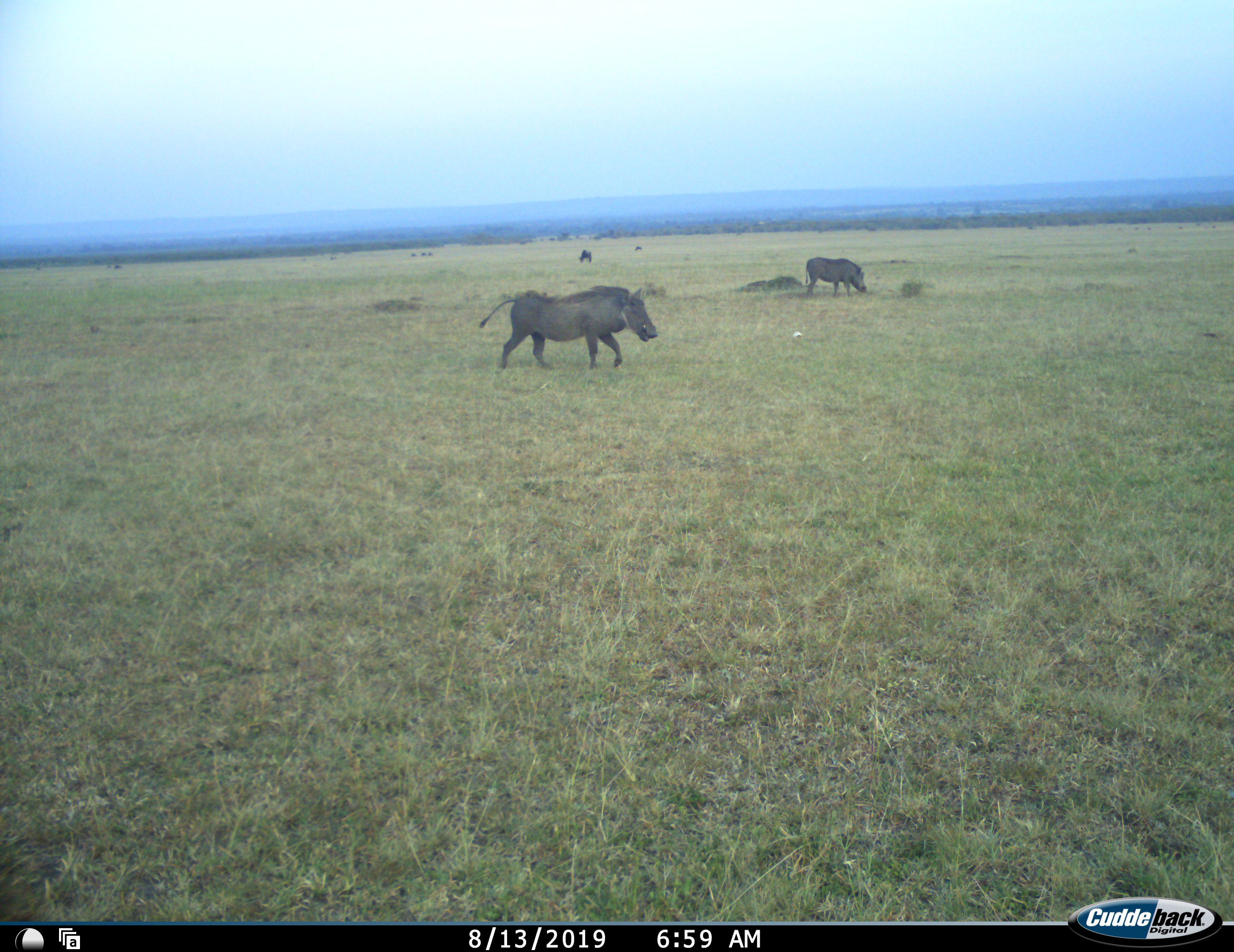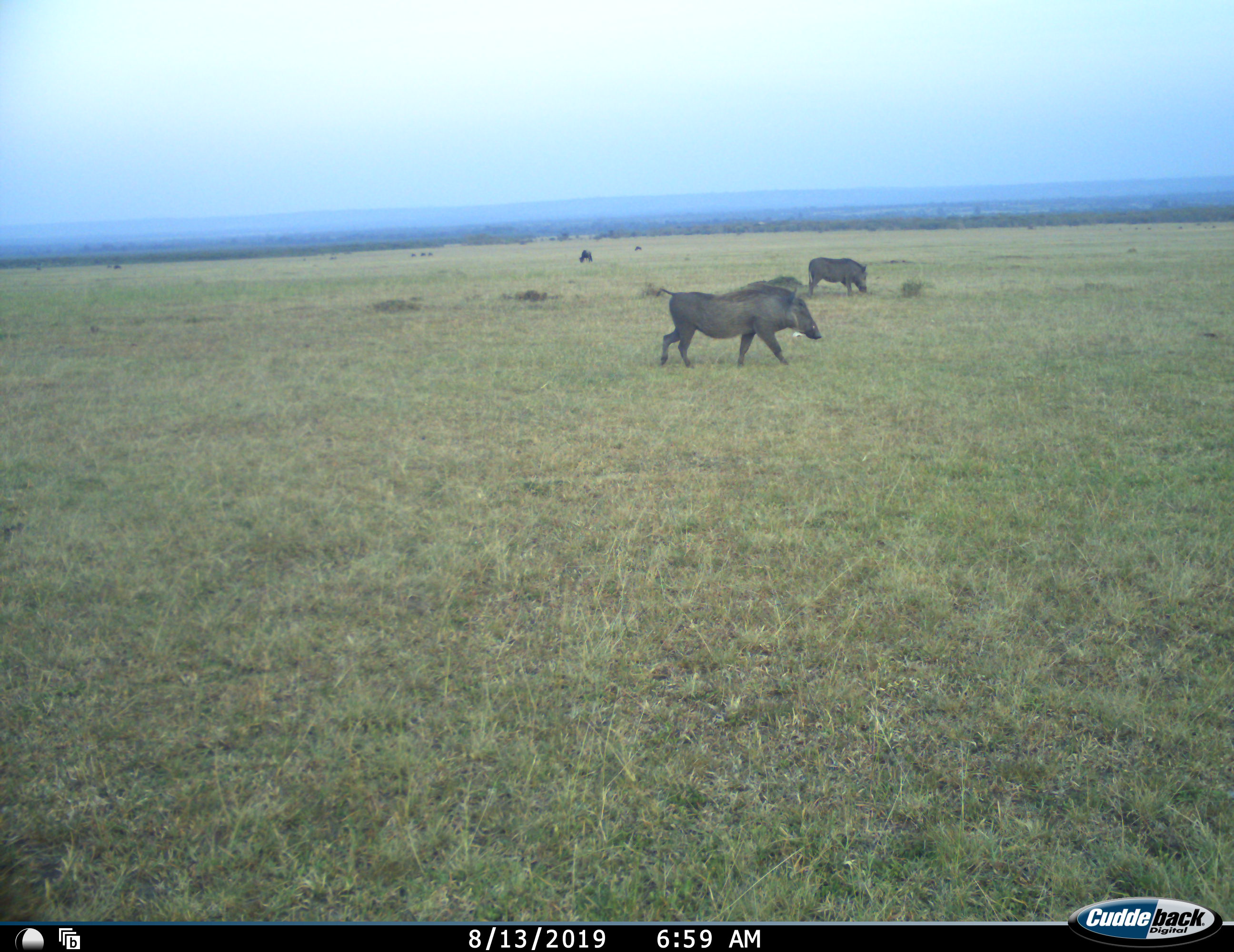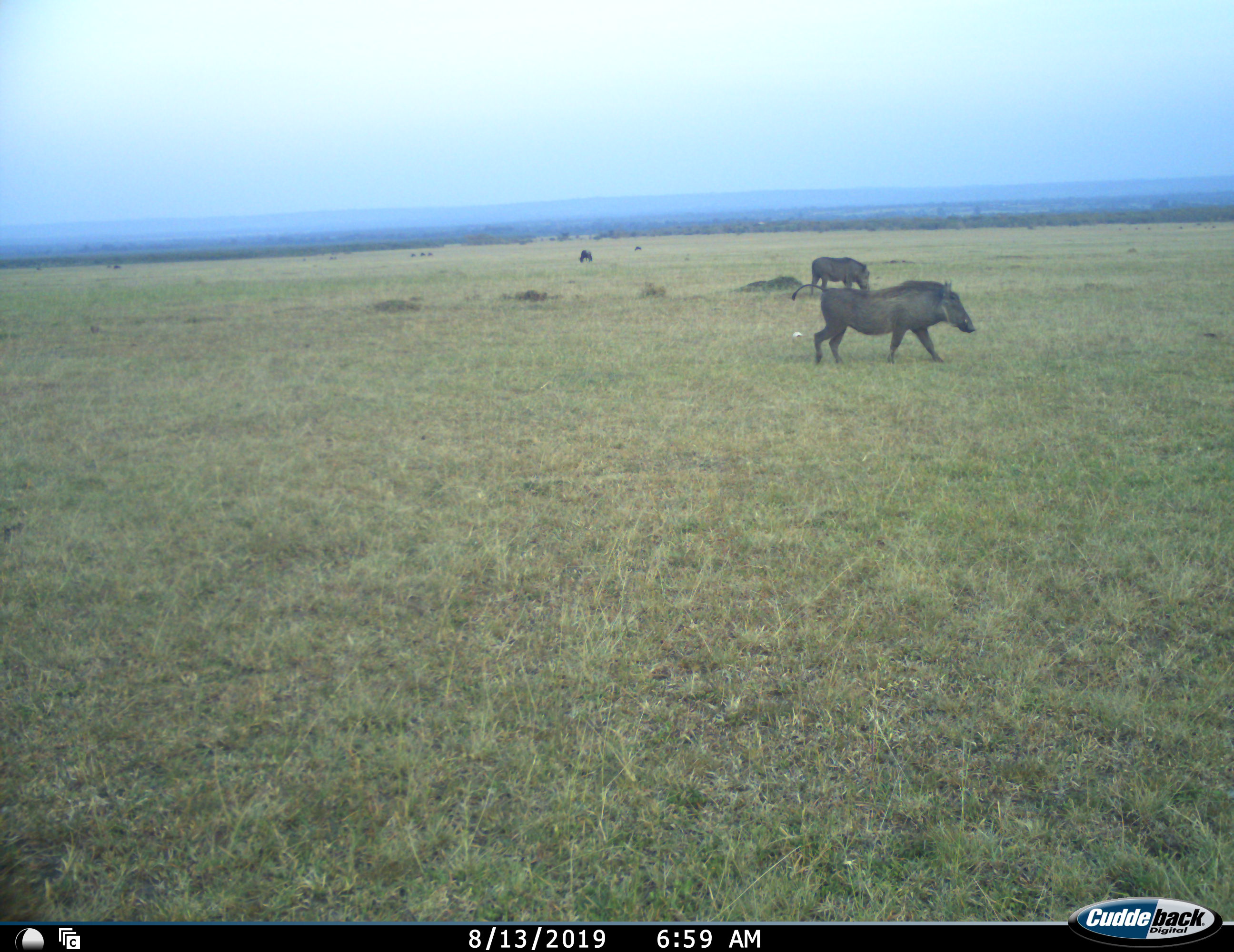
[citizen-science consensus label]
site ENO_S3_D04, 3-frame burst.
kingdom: Animalia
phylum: Chordata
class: Mammalia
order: Artiodactyla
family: Suidae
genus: Phacochoerus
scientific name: Phacochoerus africanus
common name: warthog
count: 3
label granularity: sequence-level